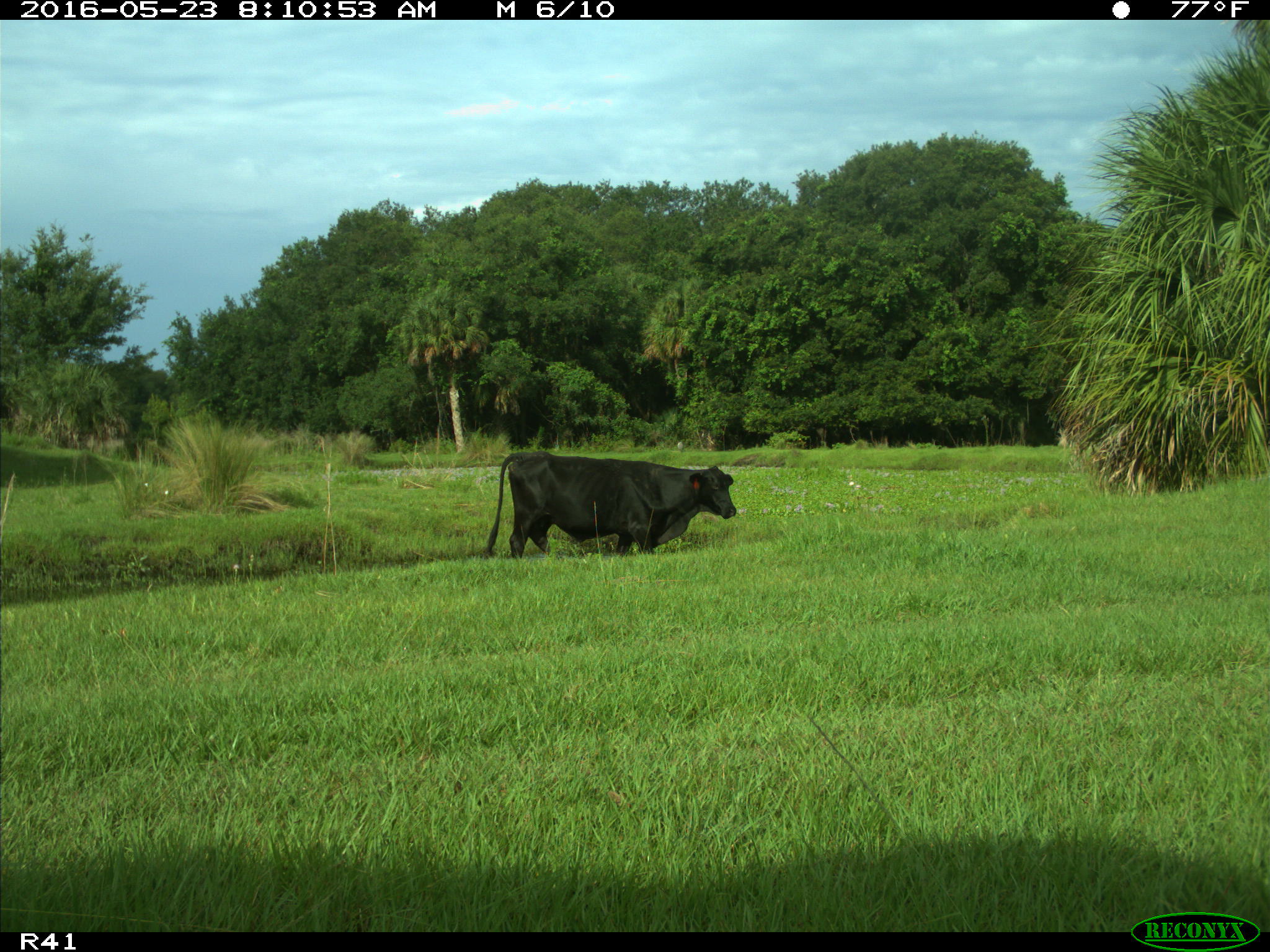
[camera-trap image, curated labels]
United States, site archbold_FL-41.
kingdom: Animalia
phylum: Chordata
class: Mammalia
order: Artiodactyla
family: Bovidae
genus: Bos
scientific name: Bos taurus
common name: domestic cow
Bos taurus (domestic cow).